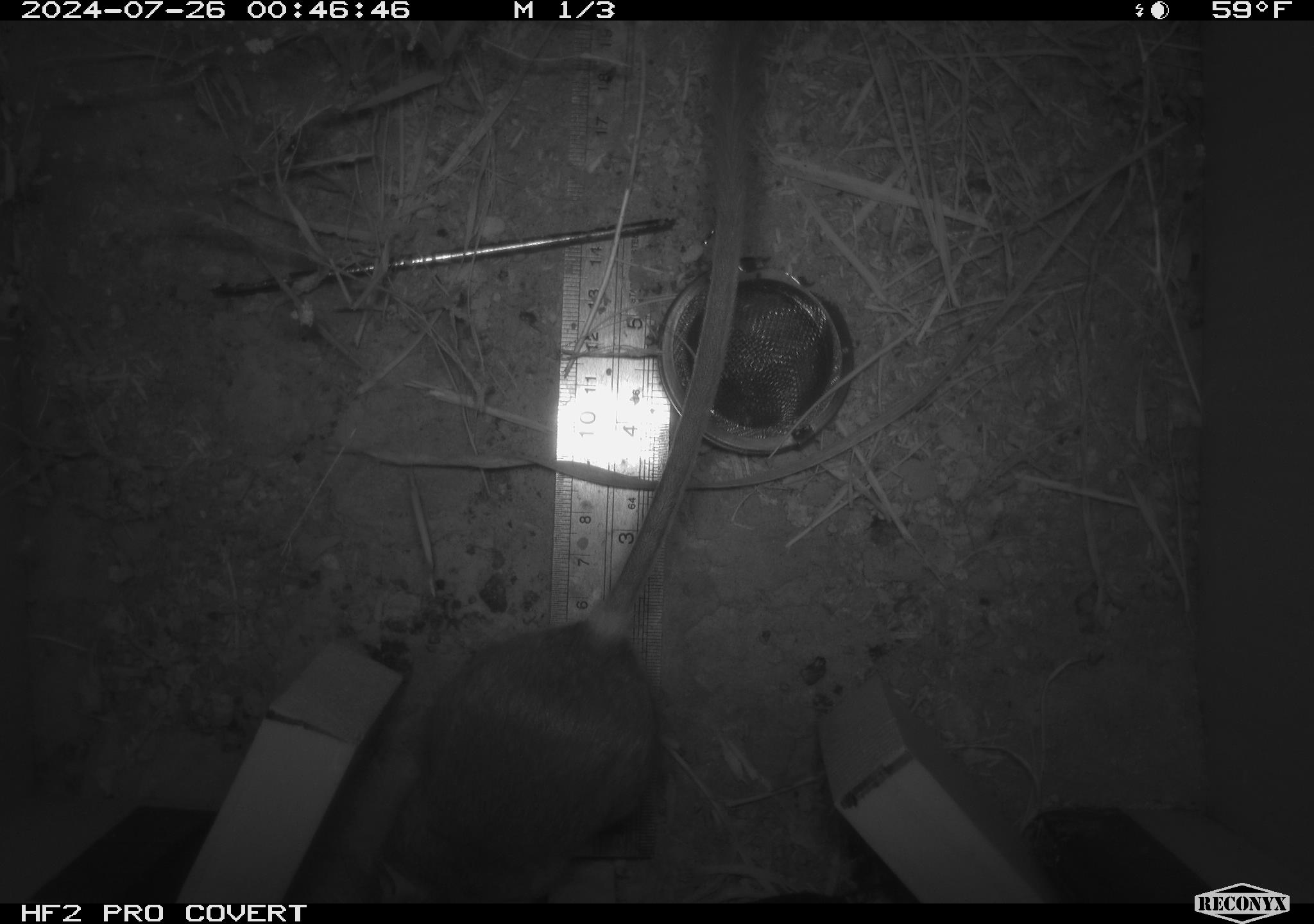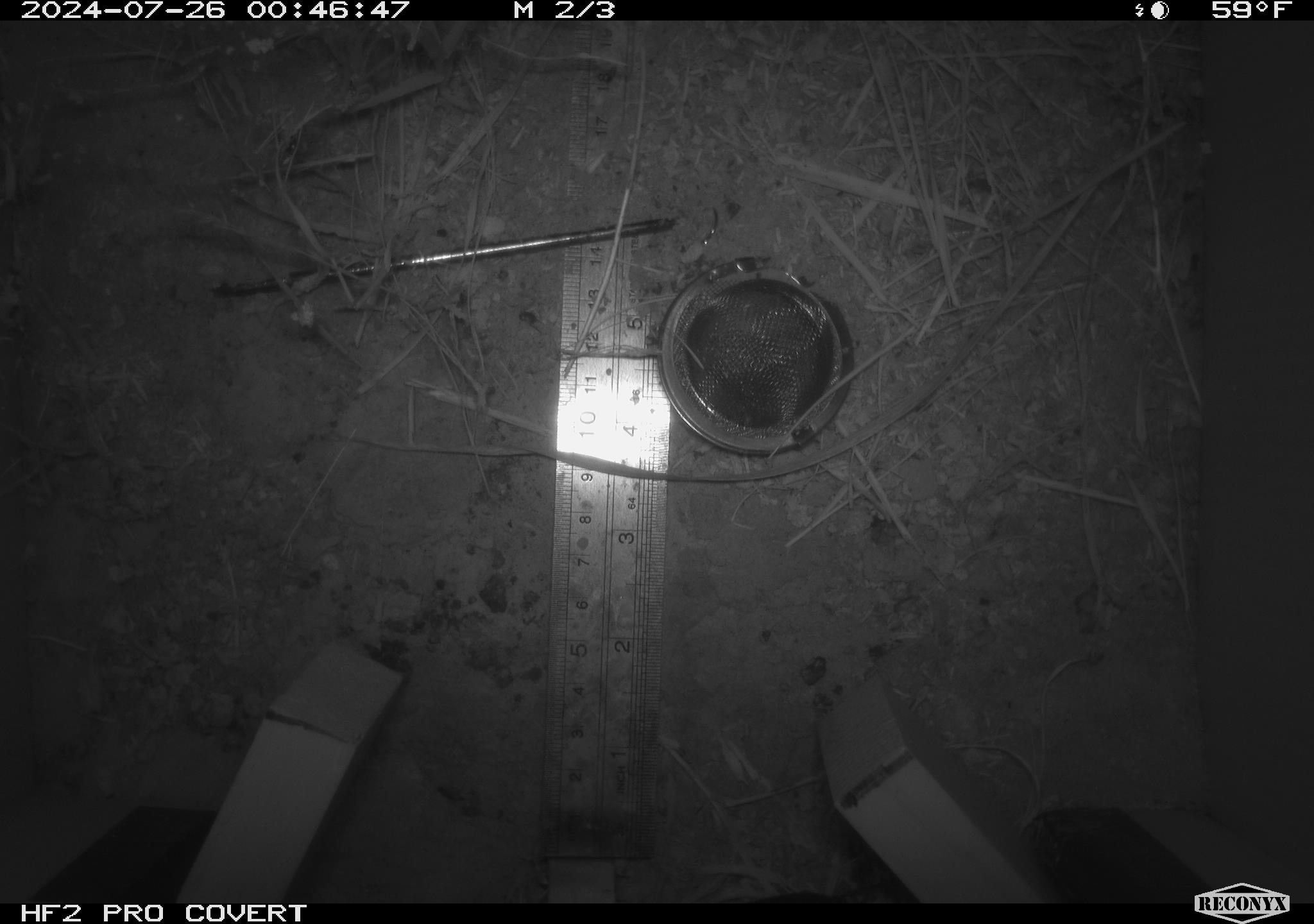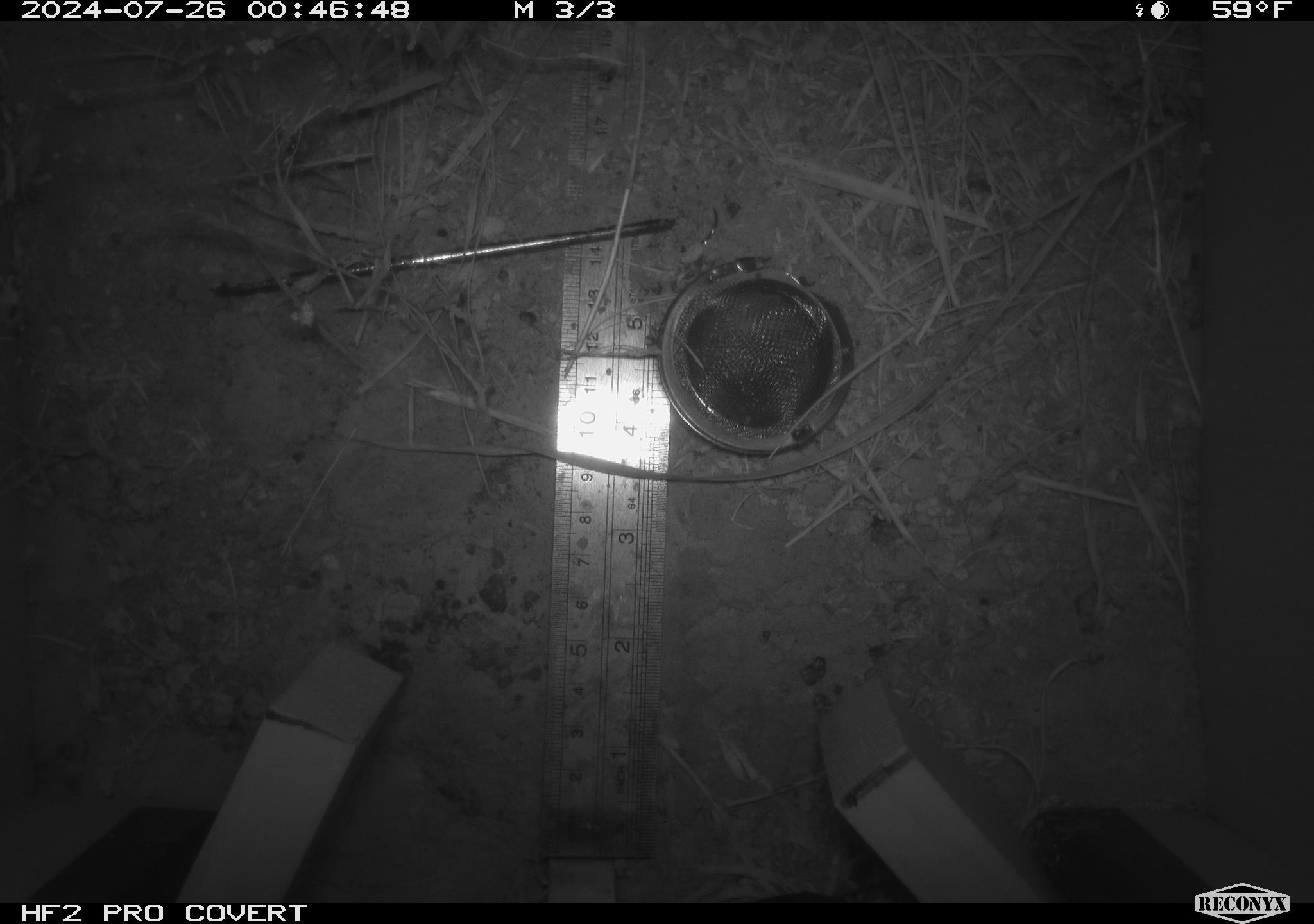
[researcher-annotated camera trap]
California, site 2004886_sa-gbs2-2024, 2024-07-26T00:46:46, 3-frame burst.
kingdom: Animalia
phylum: Chordata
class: Mammalia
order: Rodentia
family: Heteromyidae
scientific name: Heteromyidae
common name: kangaroo rats and pocket mice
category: heteromyidae family